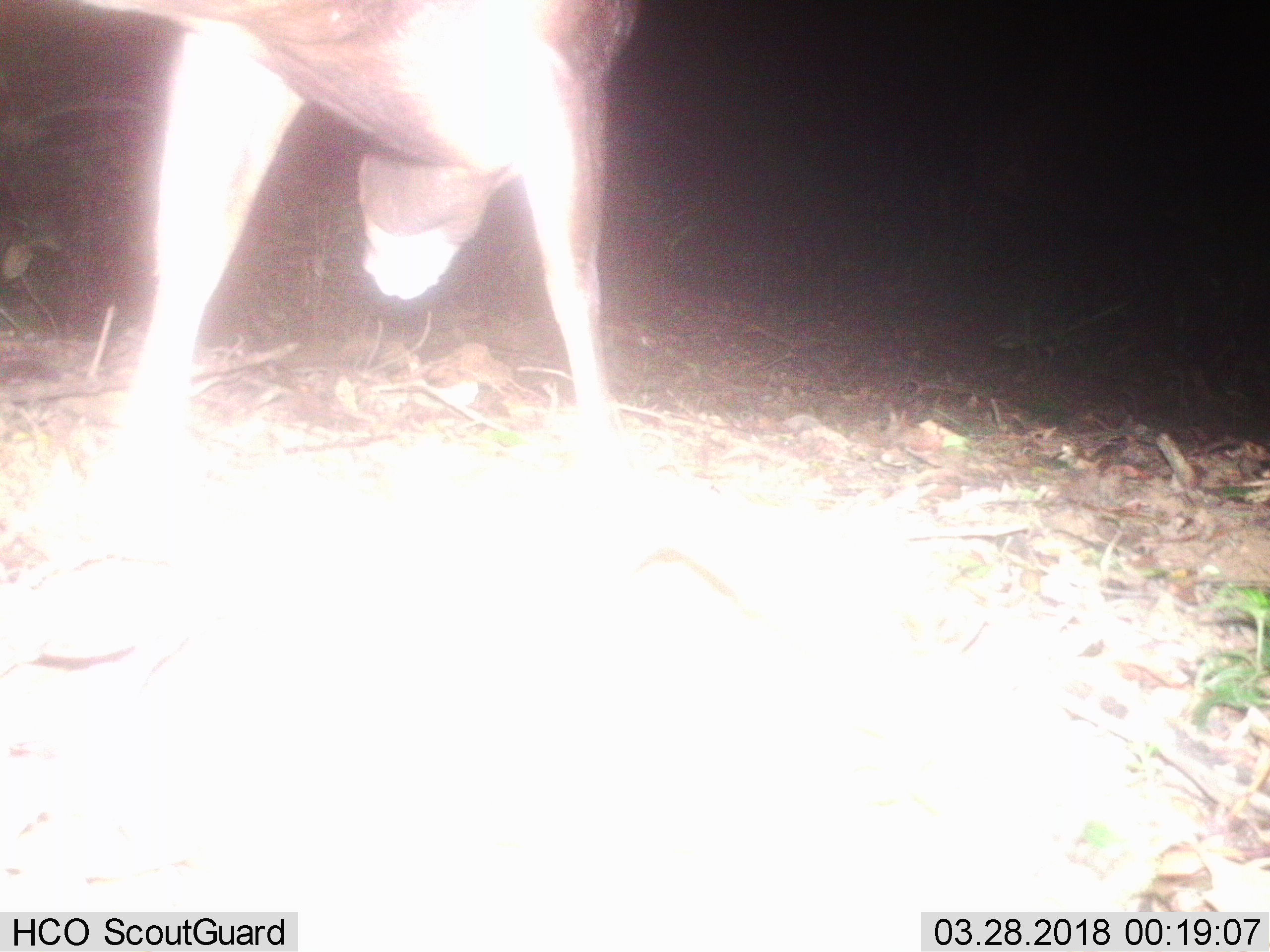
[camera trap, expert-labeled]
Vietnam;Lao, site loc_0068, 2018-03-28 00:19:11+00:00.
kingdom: Animalia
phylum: Chordata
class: Mammalia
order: Artiodactyla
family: Cervidae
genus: Muntiacus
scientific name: Muntiacus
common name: muntjacs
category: unidentified muntjac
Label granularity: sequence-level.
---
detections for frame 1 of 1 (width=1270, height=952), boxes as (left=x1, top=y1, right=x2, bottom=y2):
unidentified muntjac: (left=69, top=0, right=644, bottom=517)